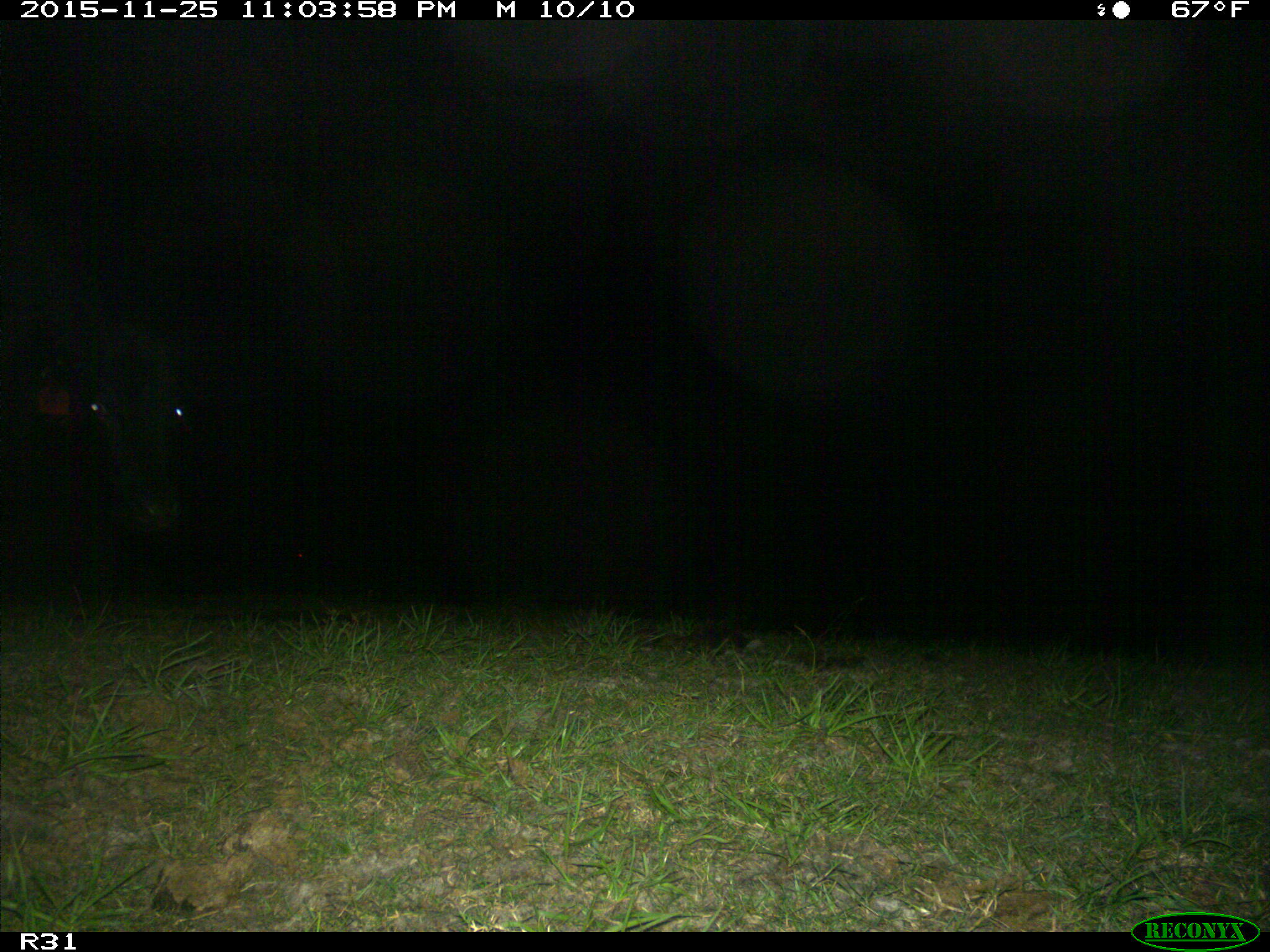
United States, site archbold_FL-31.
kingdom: Animalia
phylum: Chordata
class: Mammalia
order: Artiodactyla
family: Bovidae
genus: Bos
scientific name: Bos taurus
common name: domestic cow